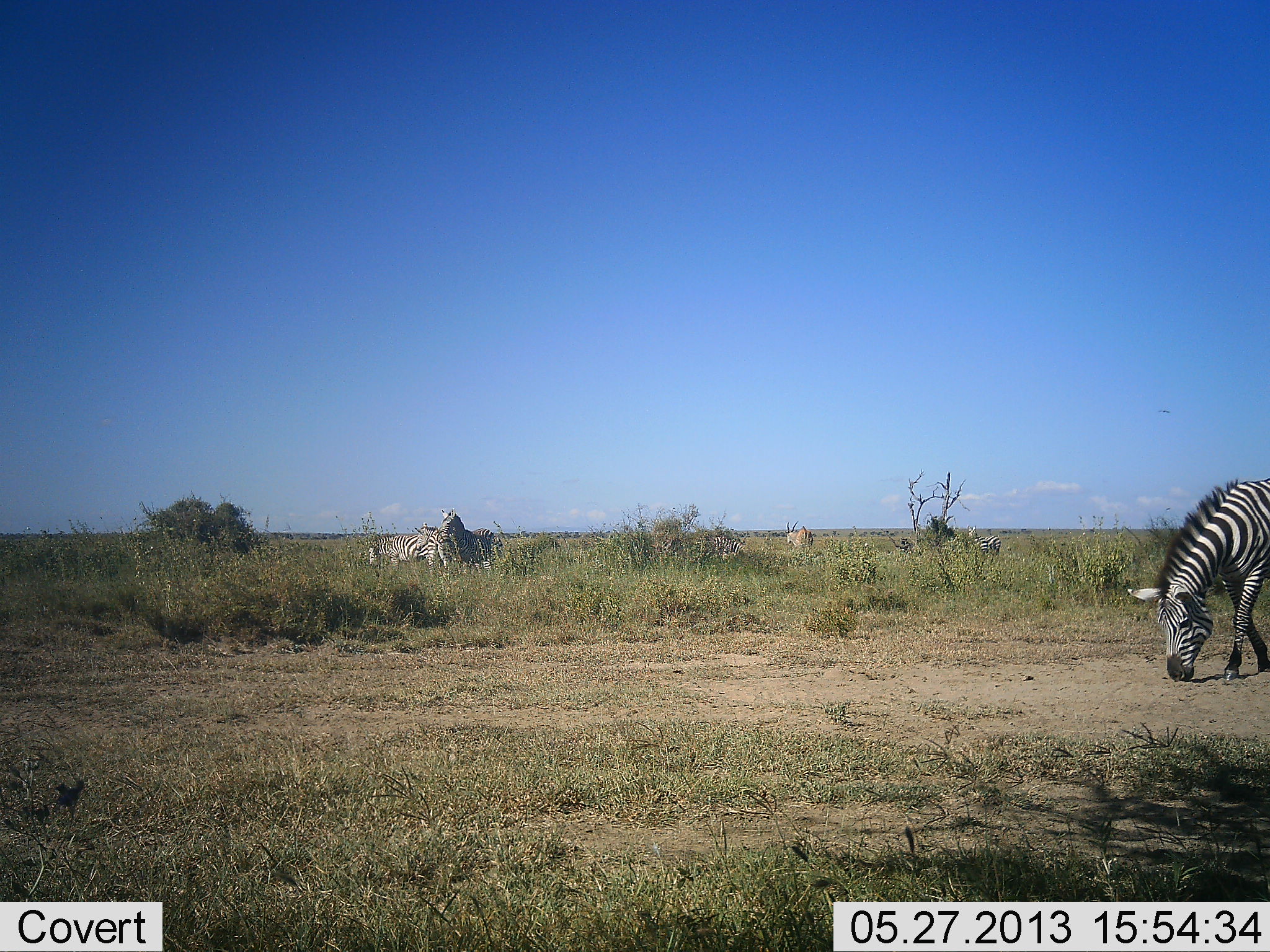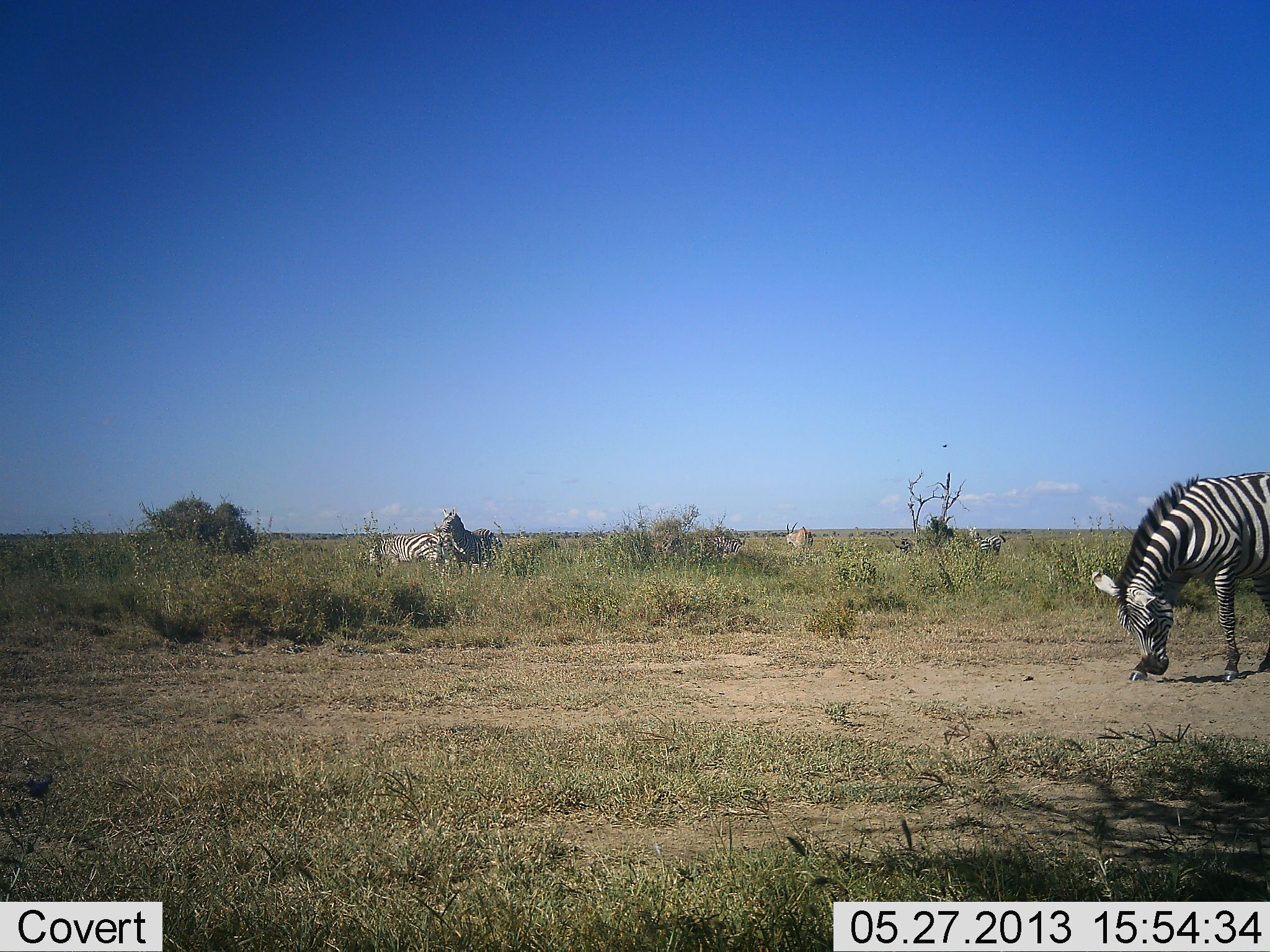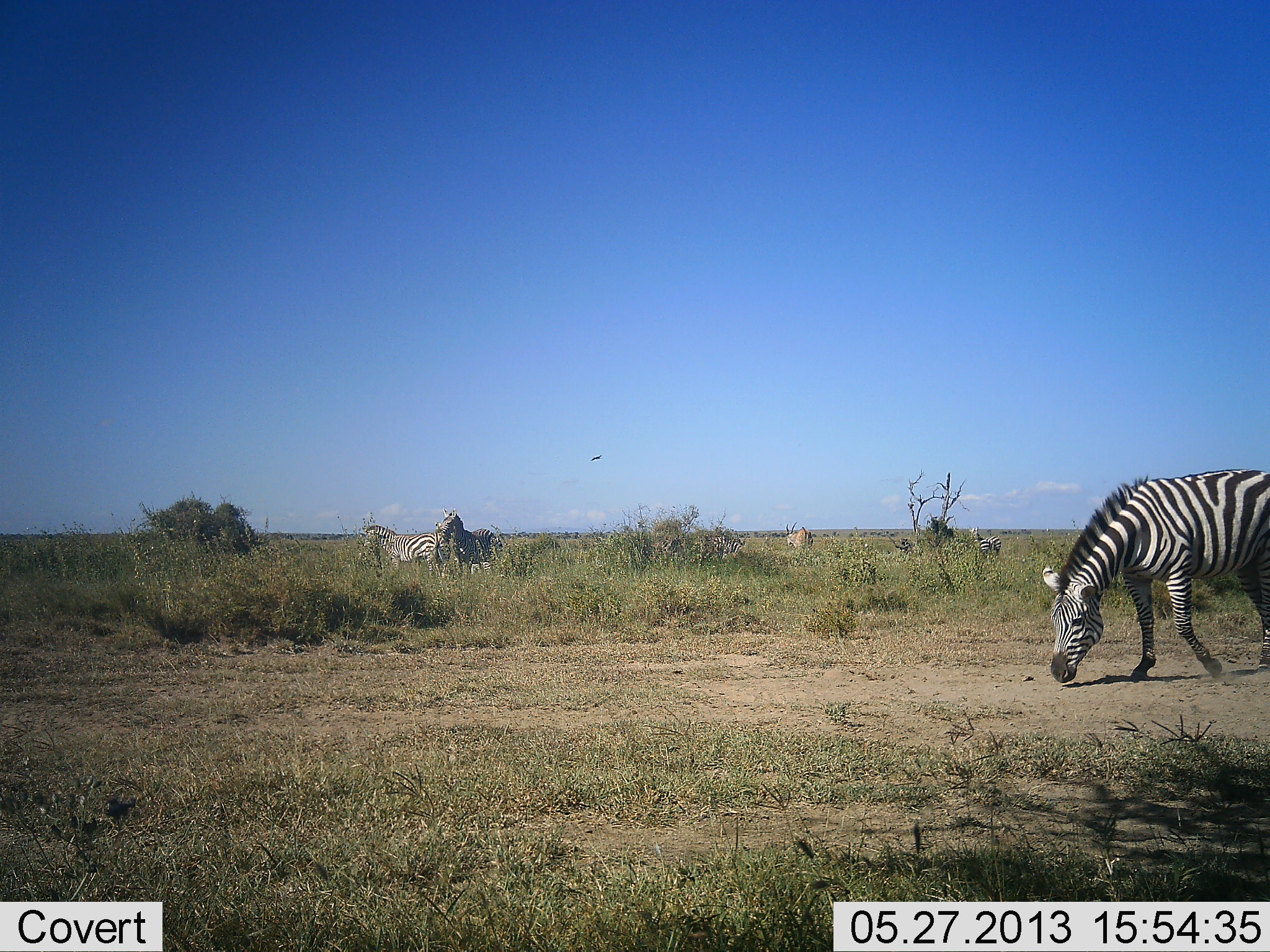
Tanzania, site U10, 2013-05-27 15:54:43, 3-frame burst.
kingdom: Animalia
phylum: Chordata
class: Mammalia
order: Perissodactyla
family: Equidae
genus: Equus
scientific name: Equus quagga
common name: plains zebra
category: zebra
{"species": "zebra (plains zebra) (Equus quagga)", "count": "4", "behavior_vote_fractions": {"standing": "58%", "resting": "8%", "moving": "25%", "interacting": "0%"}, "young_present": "0%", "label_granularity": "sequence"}